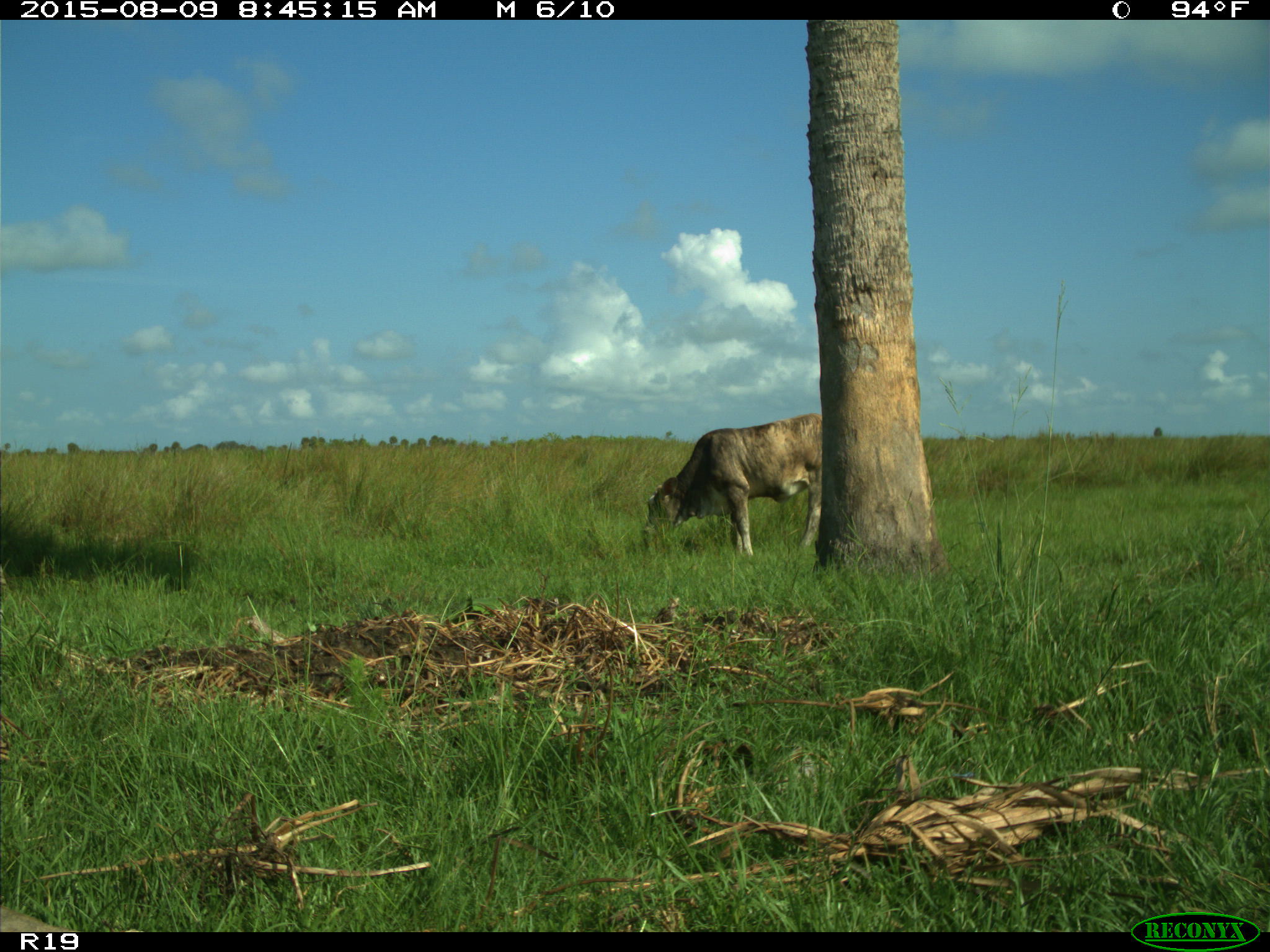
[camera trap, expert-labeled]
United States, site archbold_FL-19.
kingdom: Animalia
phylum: Chordata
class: Mammalia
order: Artiodactyla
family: Bovidae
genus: Bos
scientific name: Bos taurus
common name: domestic cow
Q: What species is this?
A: Bos taurus (domestic cow).